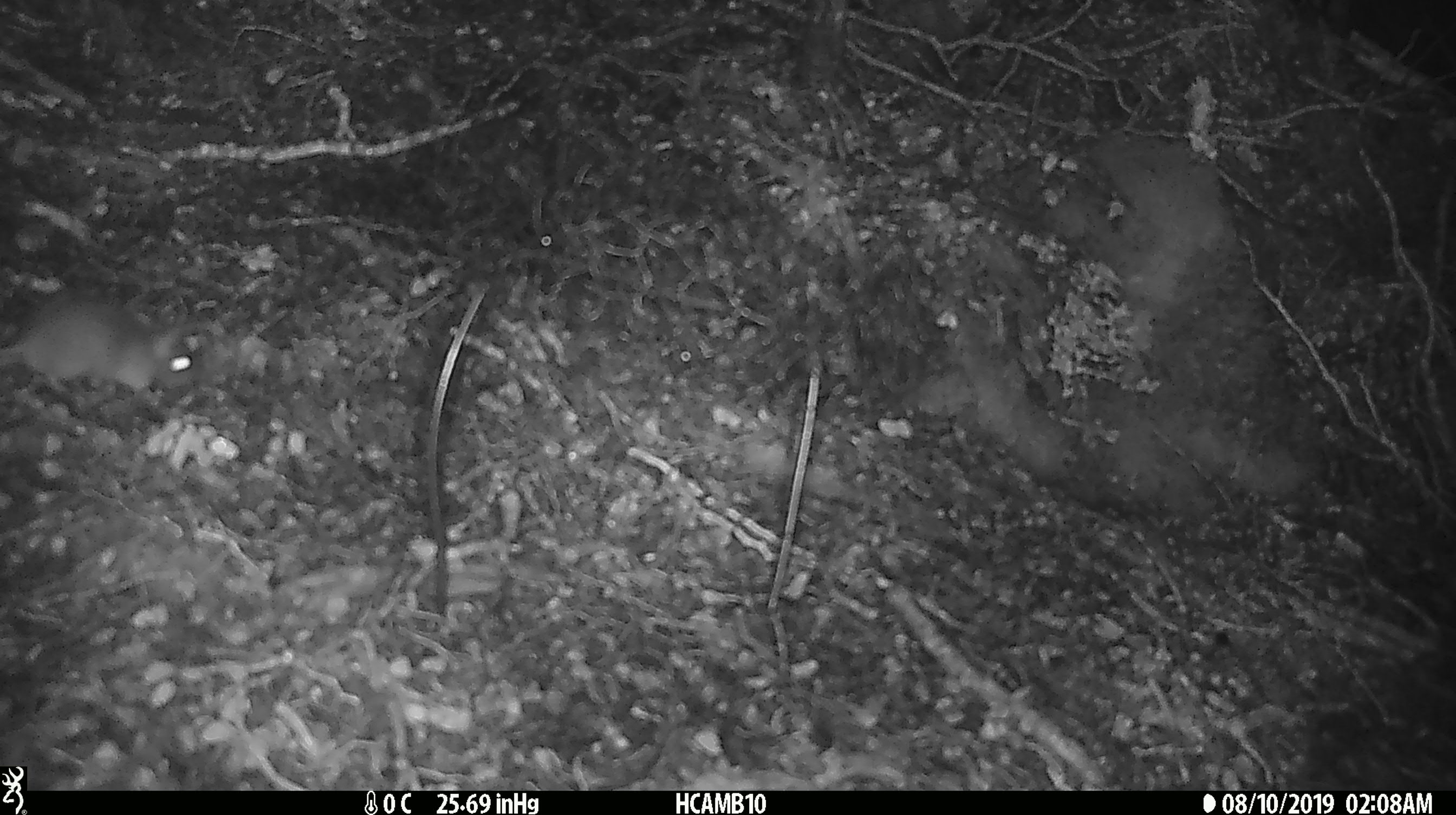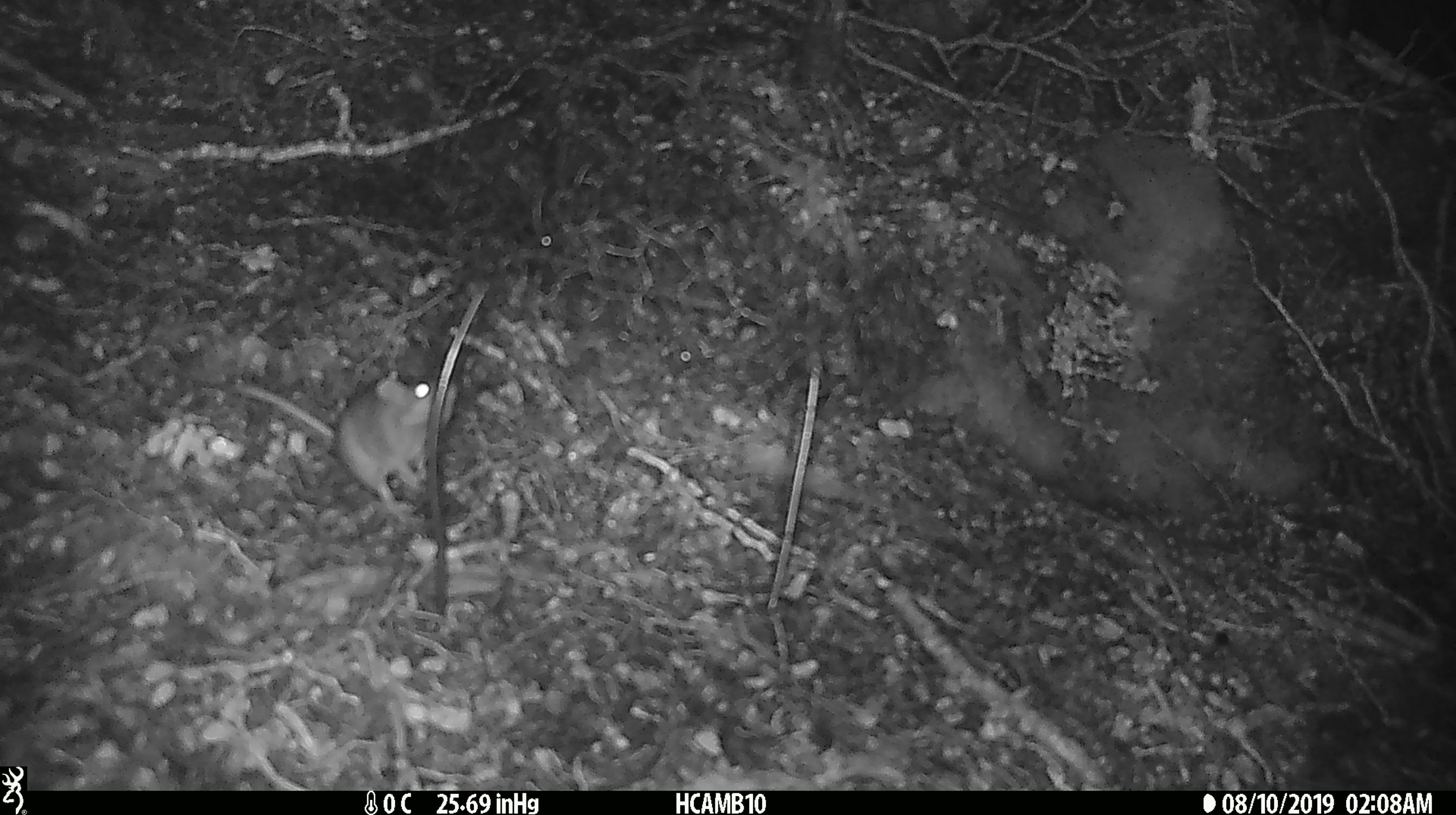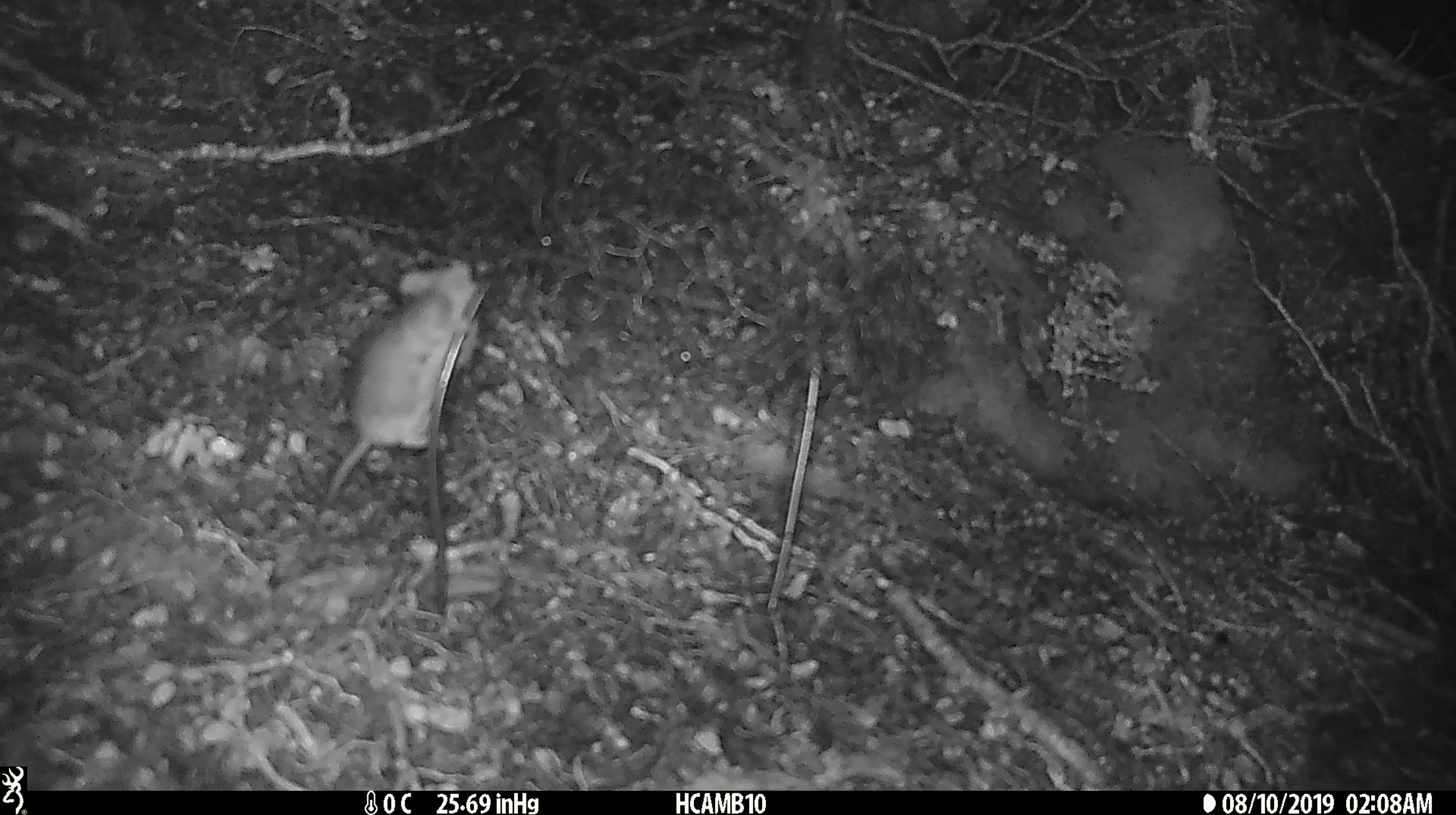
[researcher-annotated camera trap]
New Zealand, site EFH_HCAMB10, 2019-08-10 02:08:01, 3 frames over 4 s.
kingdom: Animalia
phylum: Chordata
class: Mammalia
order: Rodentia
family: Muridae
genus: Mus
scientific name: Mus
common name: mouse